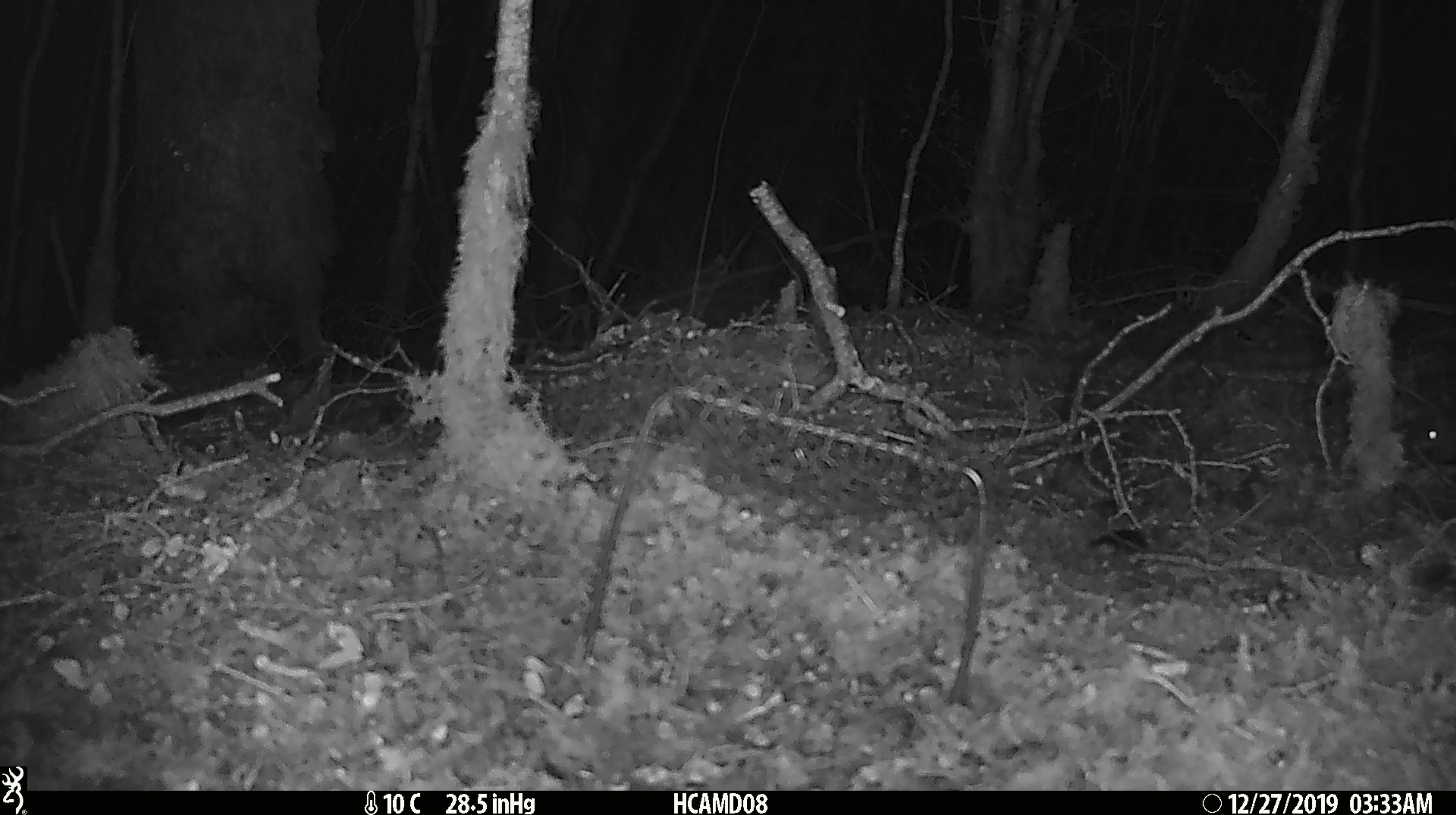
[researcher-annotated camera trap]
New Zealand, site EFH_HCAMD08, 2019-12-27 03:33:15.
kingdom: Animalia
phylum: Chordata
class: Mammalia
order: Rodentia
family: Muridae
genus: Mus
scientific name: Mus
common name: mouse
Mouse (Mus).